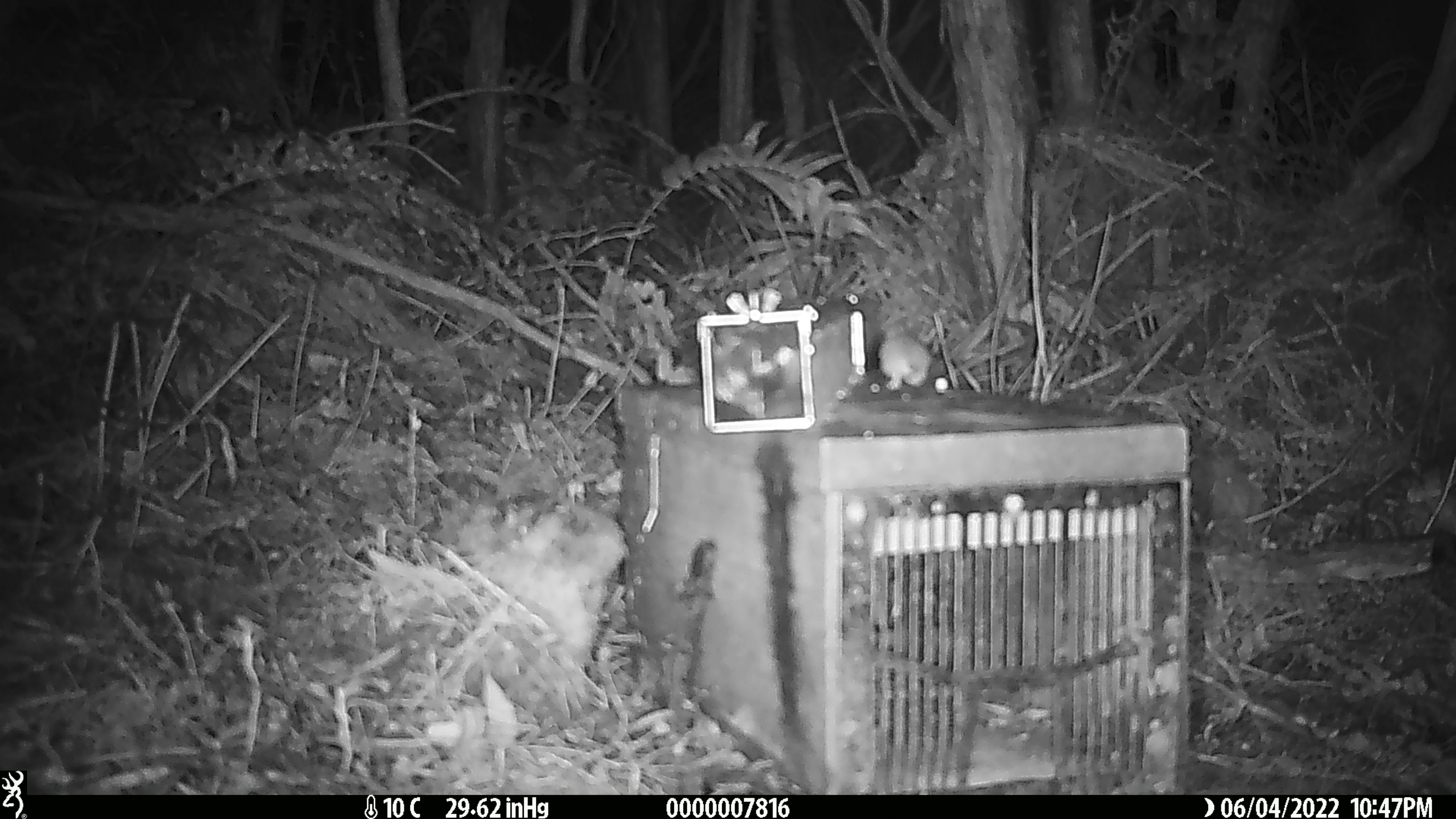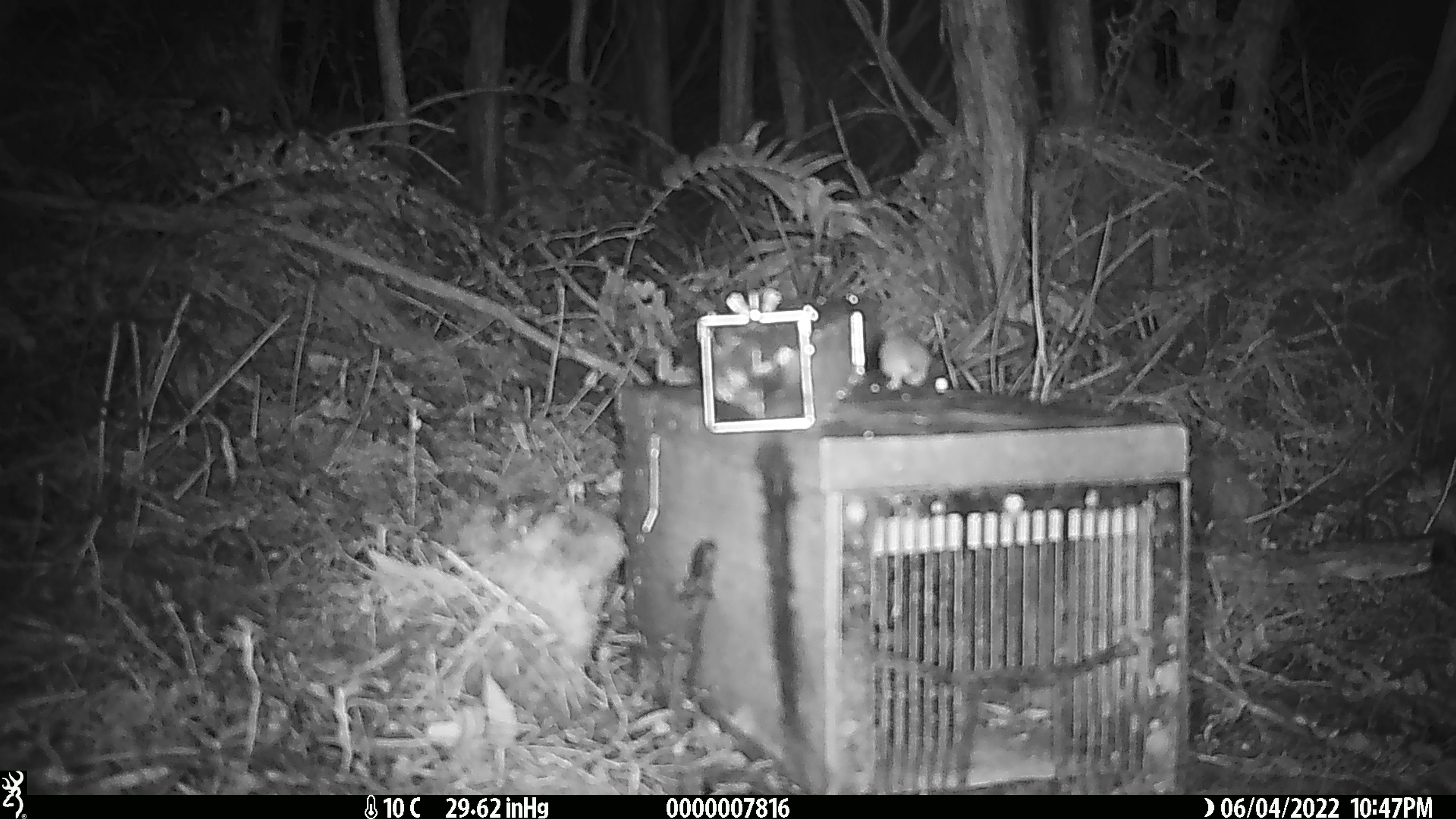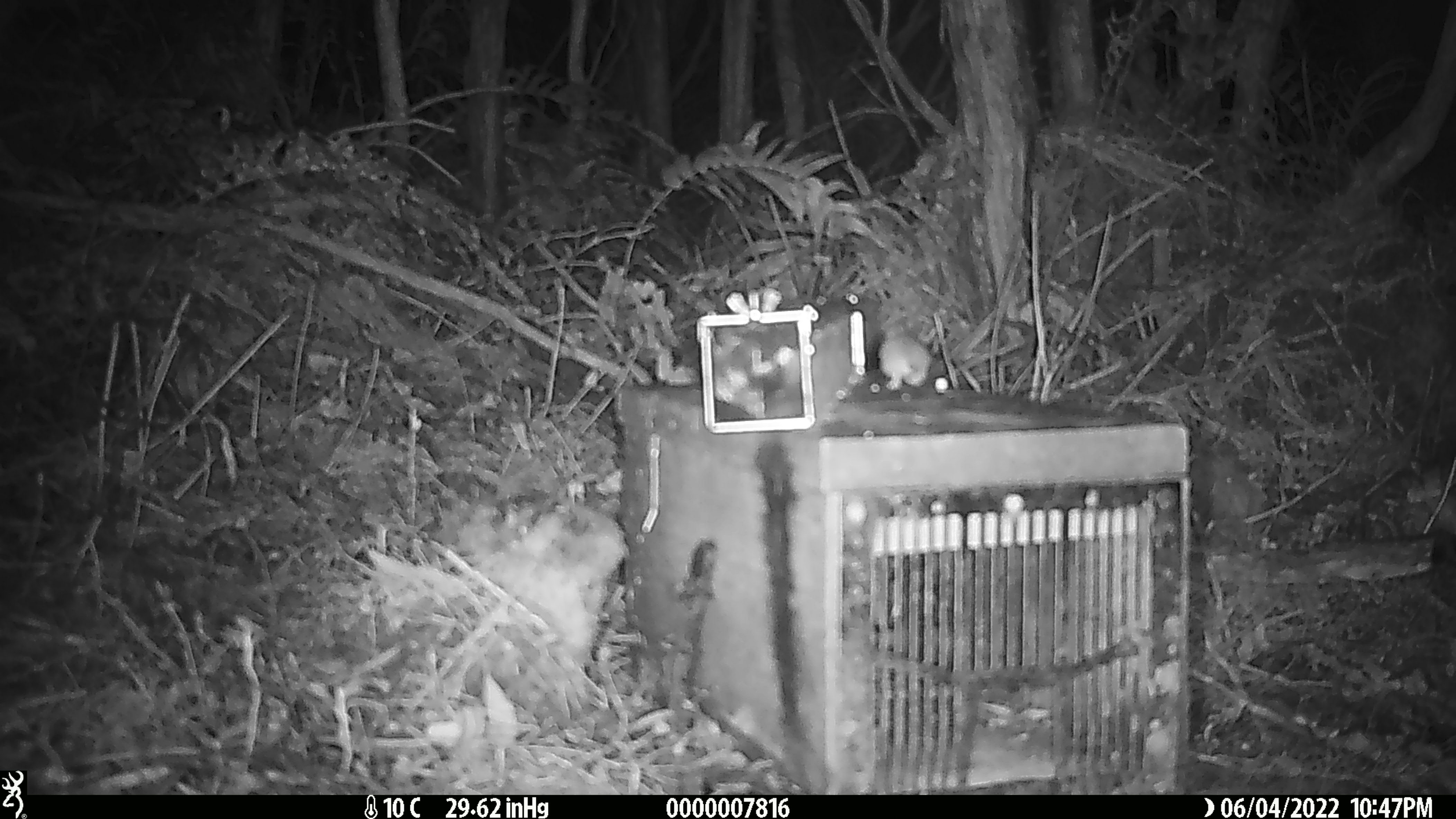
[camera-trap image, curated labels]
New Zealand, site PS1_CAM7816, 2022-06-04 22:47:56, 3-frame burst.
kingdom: Animalia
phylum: Chordata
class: Mammalia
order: Rodentia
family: Muridae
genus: Mus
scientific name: Mus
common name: mouse